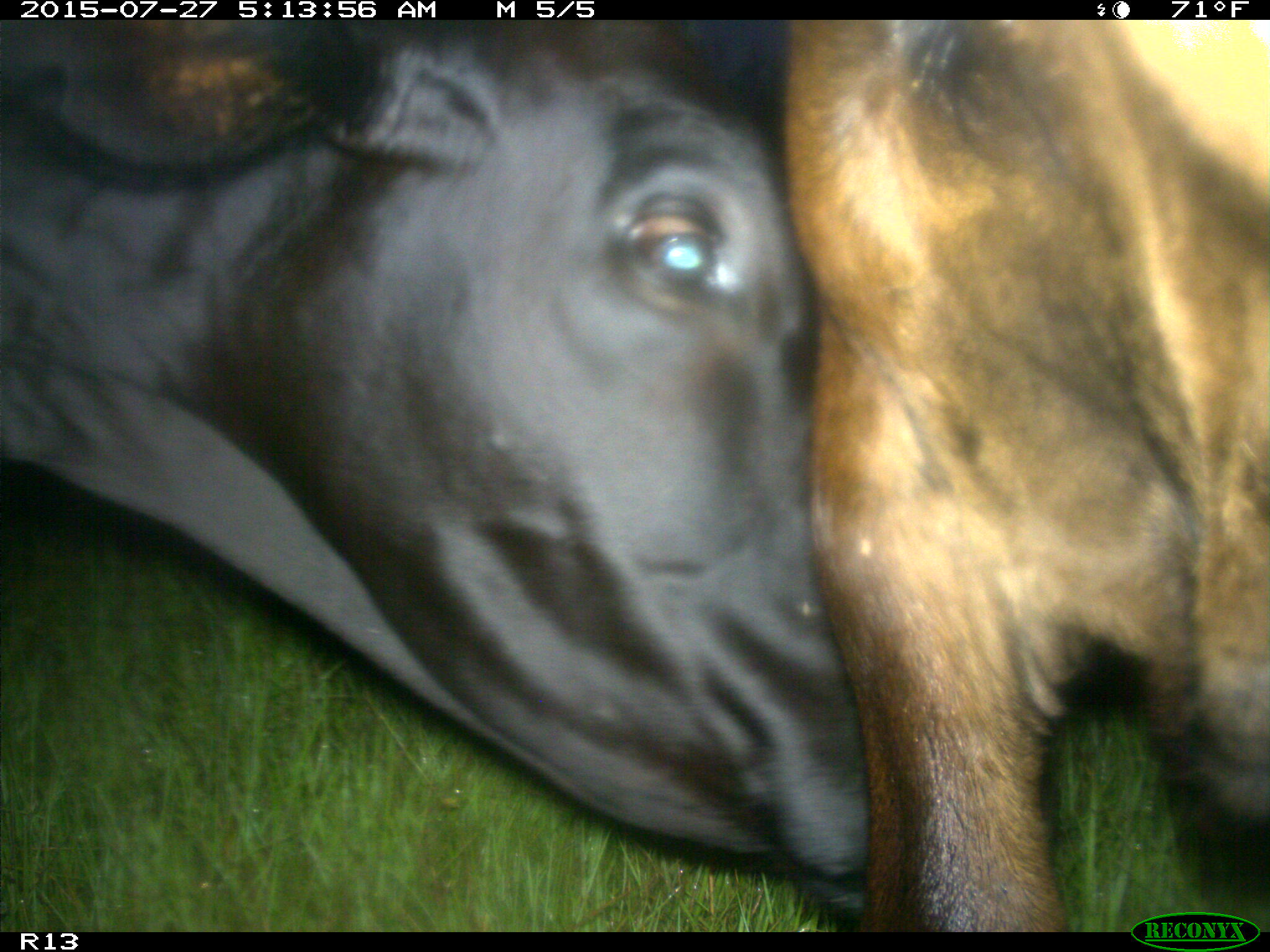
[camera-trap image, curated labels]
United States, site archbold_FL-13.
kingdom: Animalia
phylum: Chordata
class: Mammalia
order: Artiodactyla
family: Bovidae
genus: Bos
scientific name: Bos taurus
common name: domestic cow